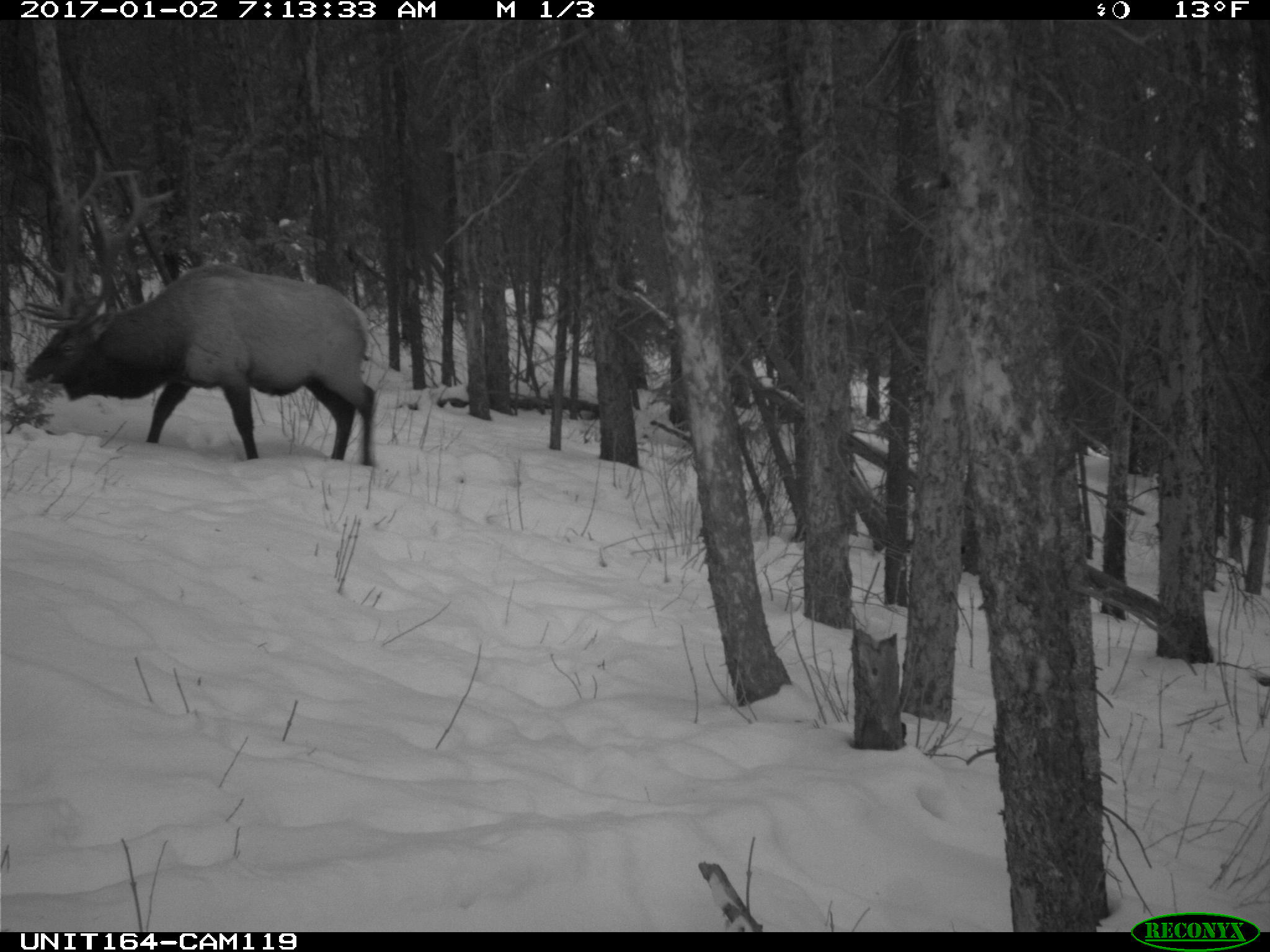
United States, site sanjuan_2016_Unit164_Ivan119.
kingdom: Animalia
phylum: Chordata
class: Mammalia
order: Artiodactyla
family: Cervidae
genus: Cervus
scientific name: Cervus elaphus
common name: red deer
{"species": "Cervus elaphus (red deer)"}